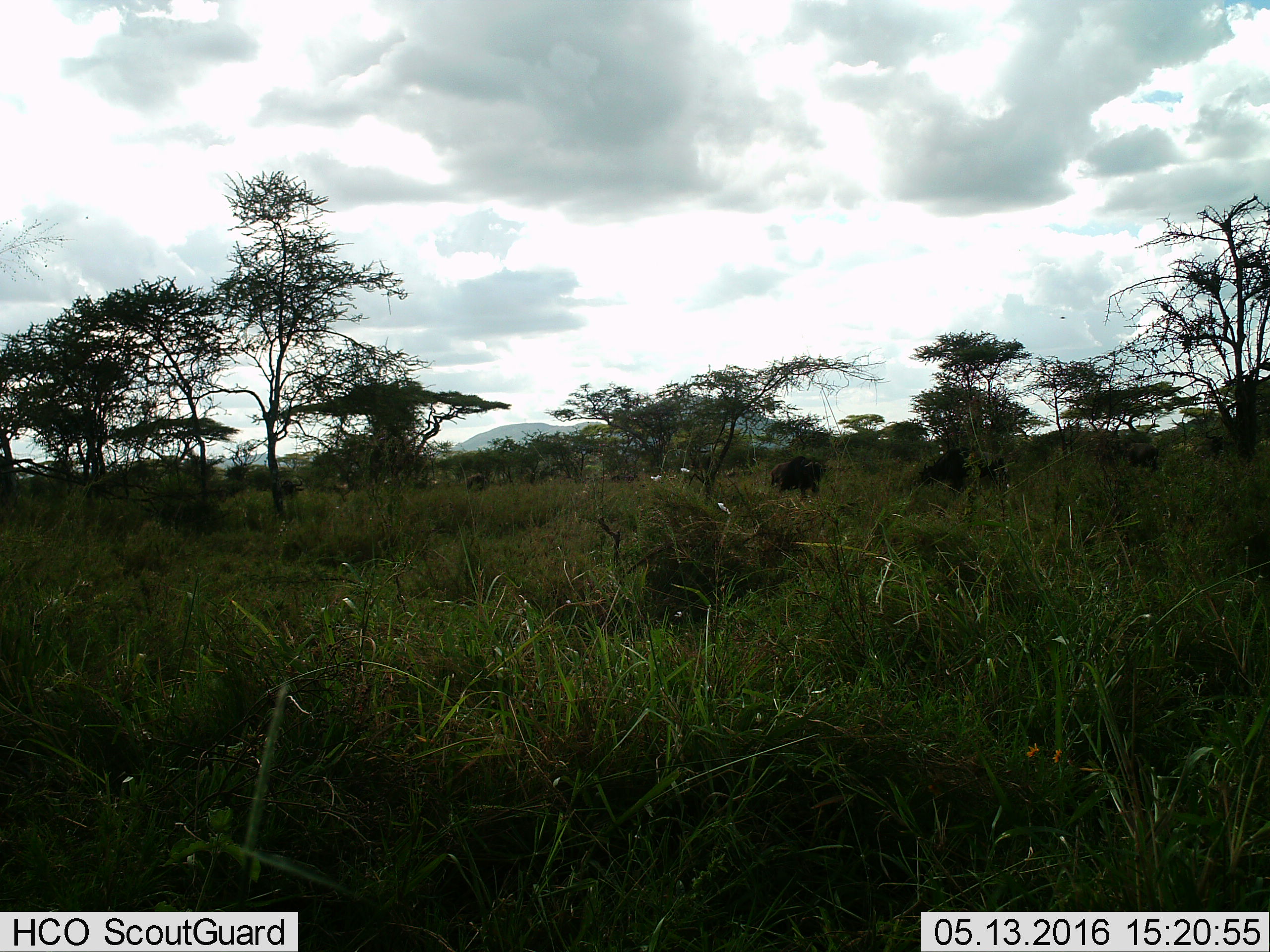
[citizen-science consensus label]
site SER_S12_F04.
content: unidentified animal